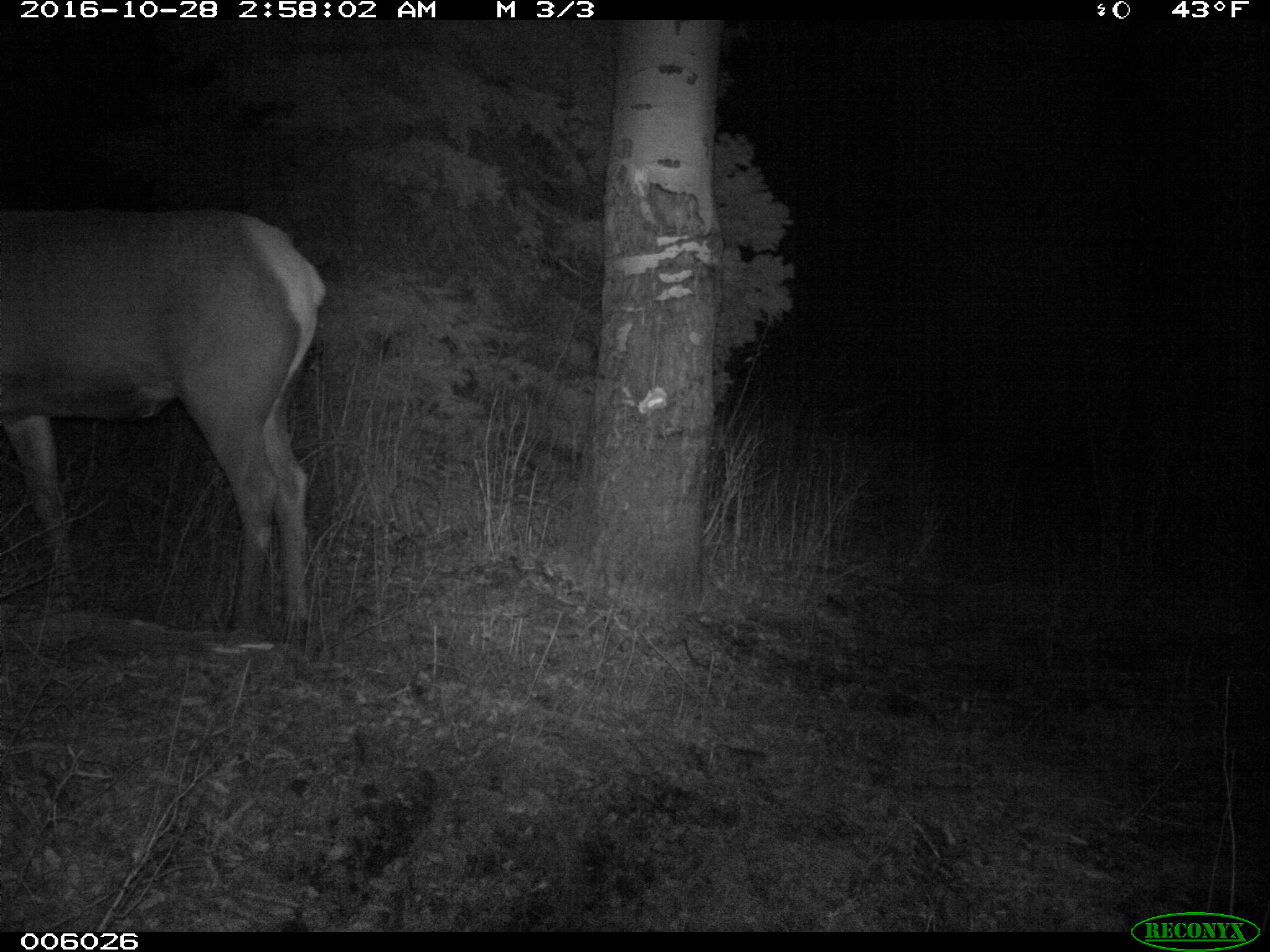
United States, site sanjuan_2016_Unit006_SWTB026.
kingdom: Animalia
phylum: Chordata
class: Mammalia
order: Artiodactyla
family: Cervidae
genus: Cervus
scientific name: Cervus elaphus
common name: red deer